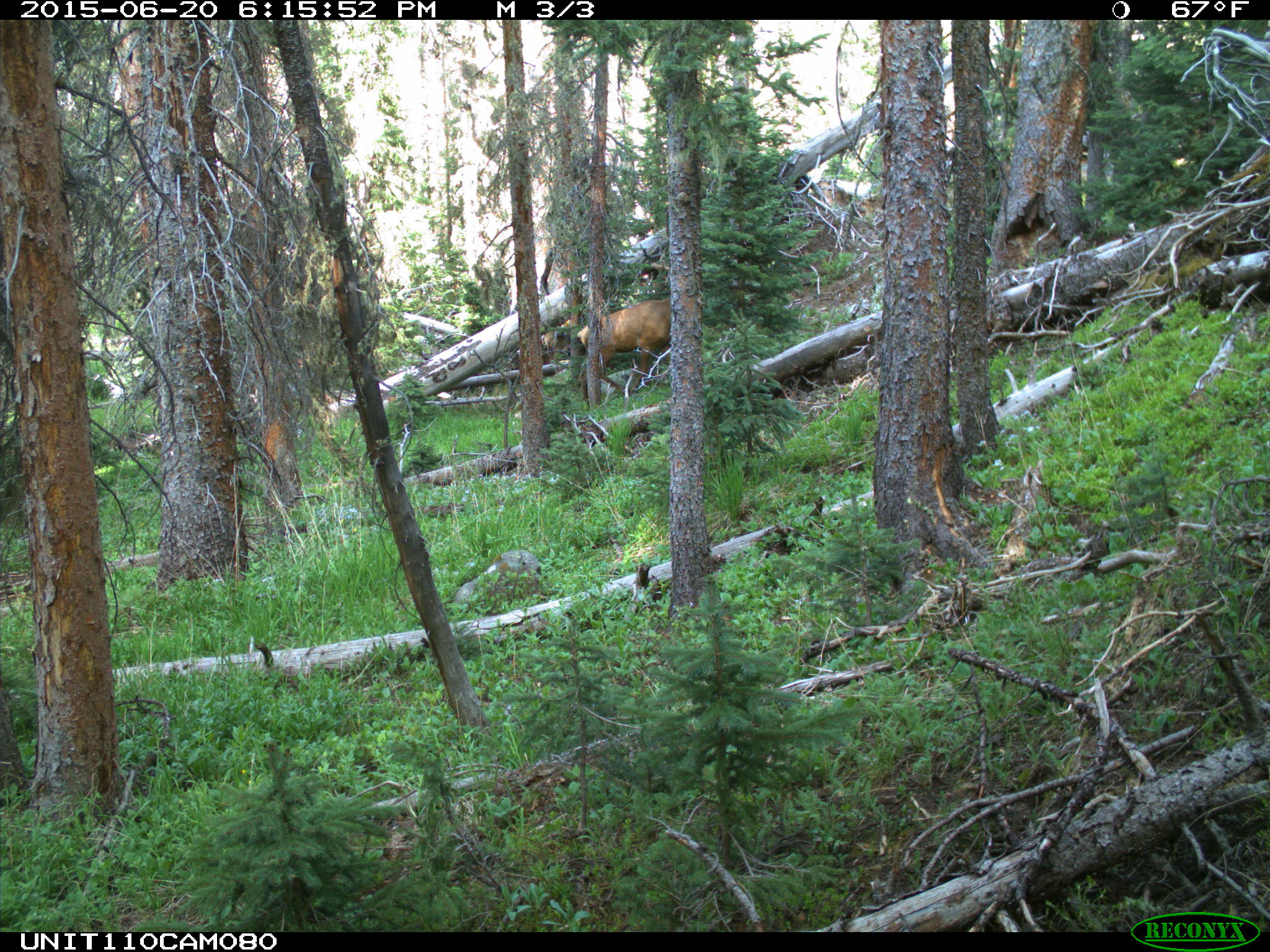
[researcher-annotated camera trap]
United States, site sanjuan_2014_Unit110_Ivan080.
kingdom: Animalia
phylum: Chordata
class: Mammalia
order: Artiodactyla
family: Cervidae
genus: Cervus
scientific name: Cervus elaphus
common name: red deer